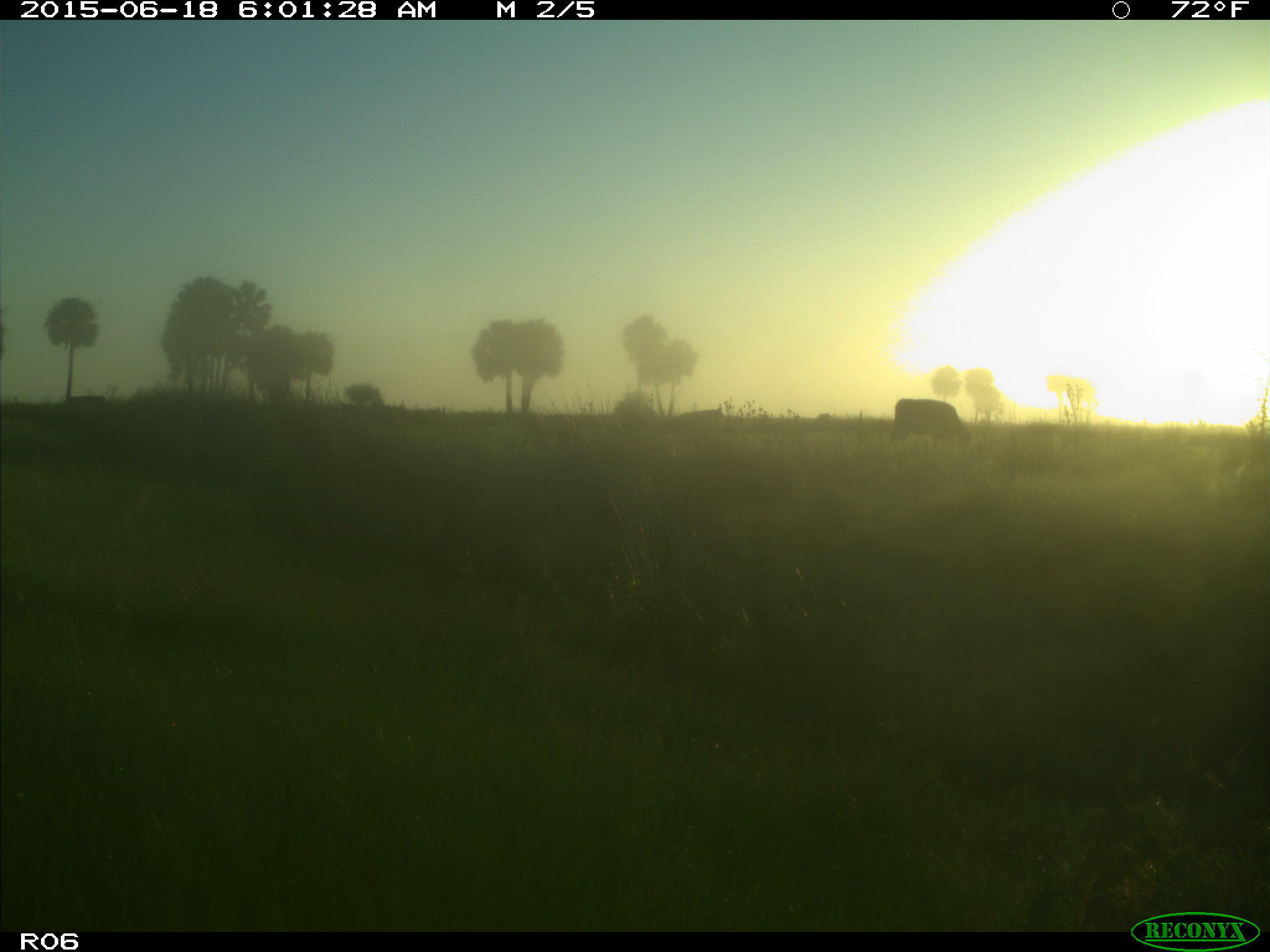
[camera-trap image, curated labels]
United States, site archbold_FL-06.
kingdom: Animalia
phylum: Chordata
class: Mammalia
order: Artiodactyla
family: Bovidae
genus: Bos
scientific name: Bos taurus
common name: domestic cow